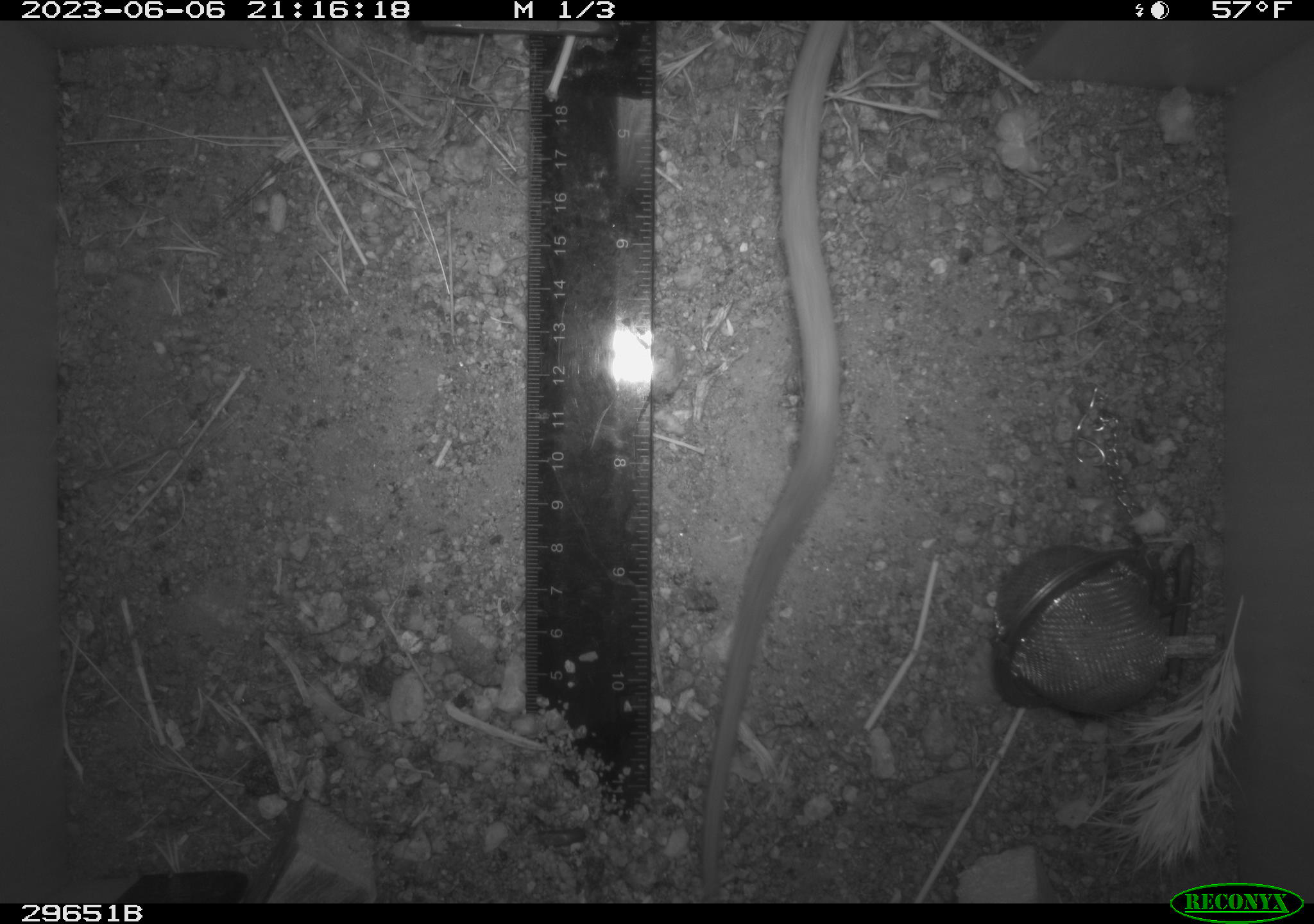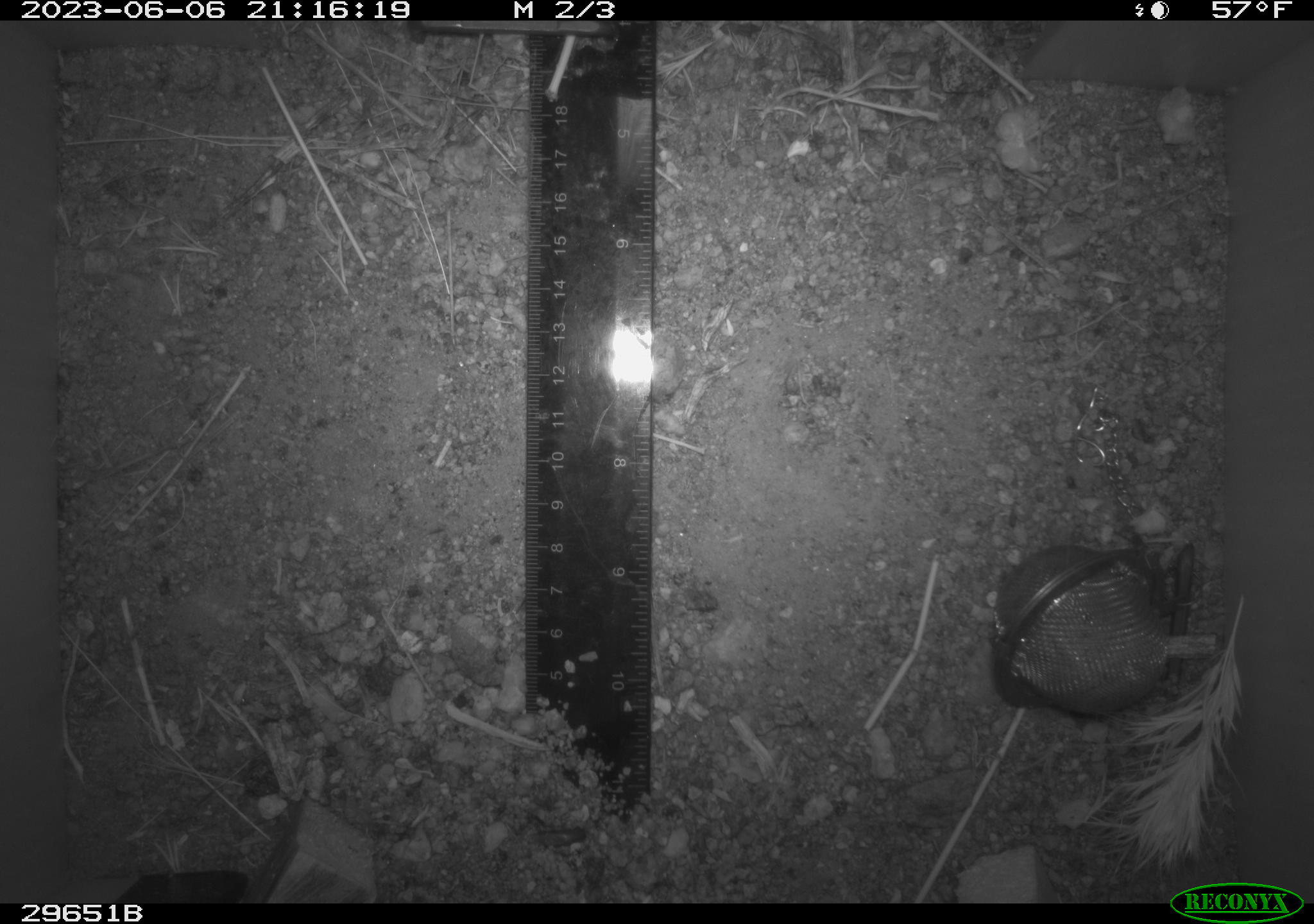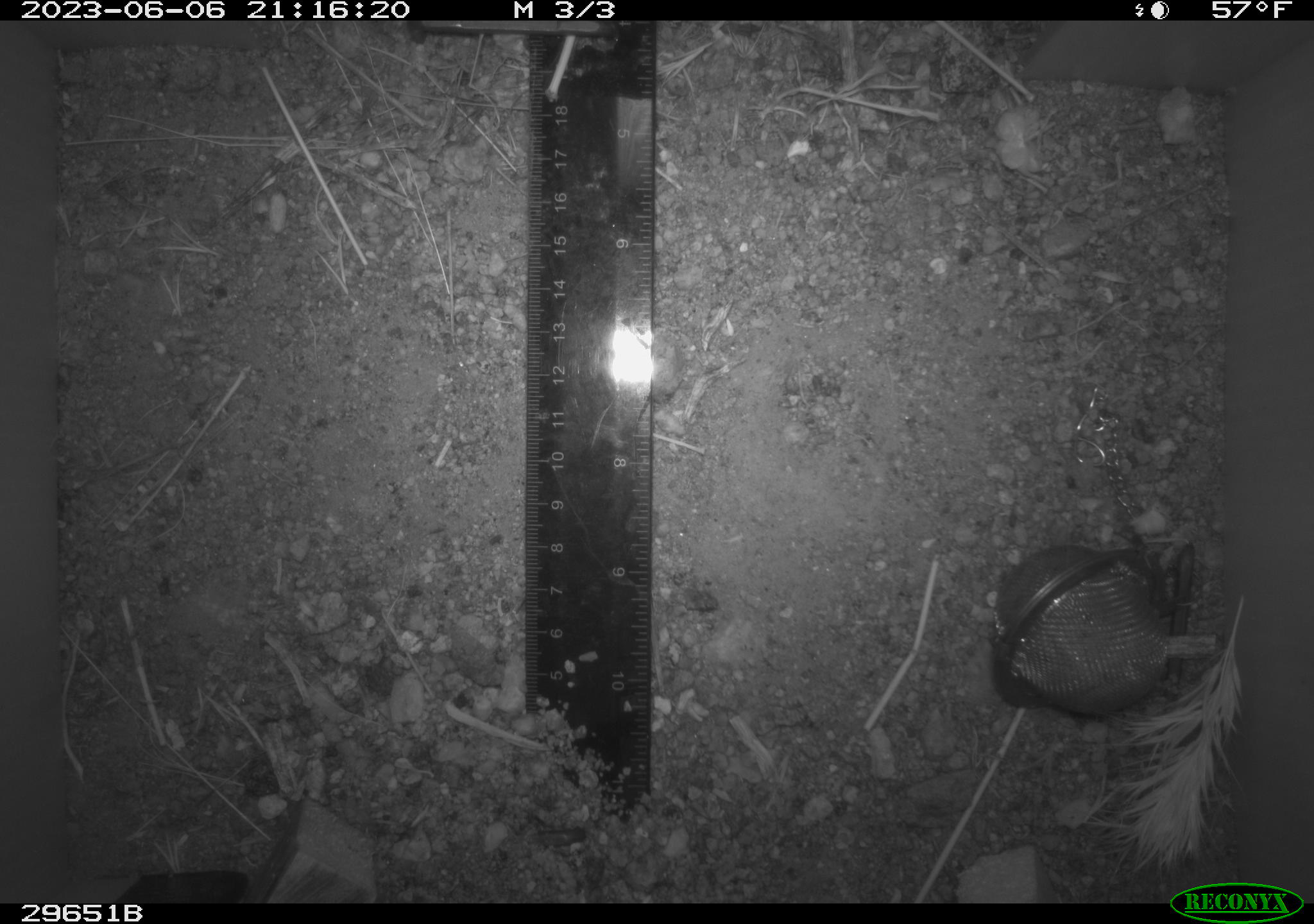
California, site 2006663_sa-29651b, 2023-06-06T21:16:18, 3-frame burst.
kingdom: Animalia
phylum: Chordata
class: Mammalia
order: Rodentia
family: Cricetidae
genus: Neotoma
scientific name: Neotoma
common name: pack rat or woodrat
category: neotoma species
Neotoma species (pack rat or woodrat) (Neotoma).